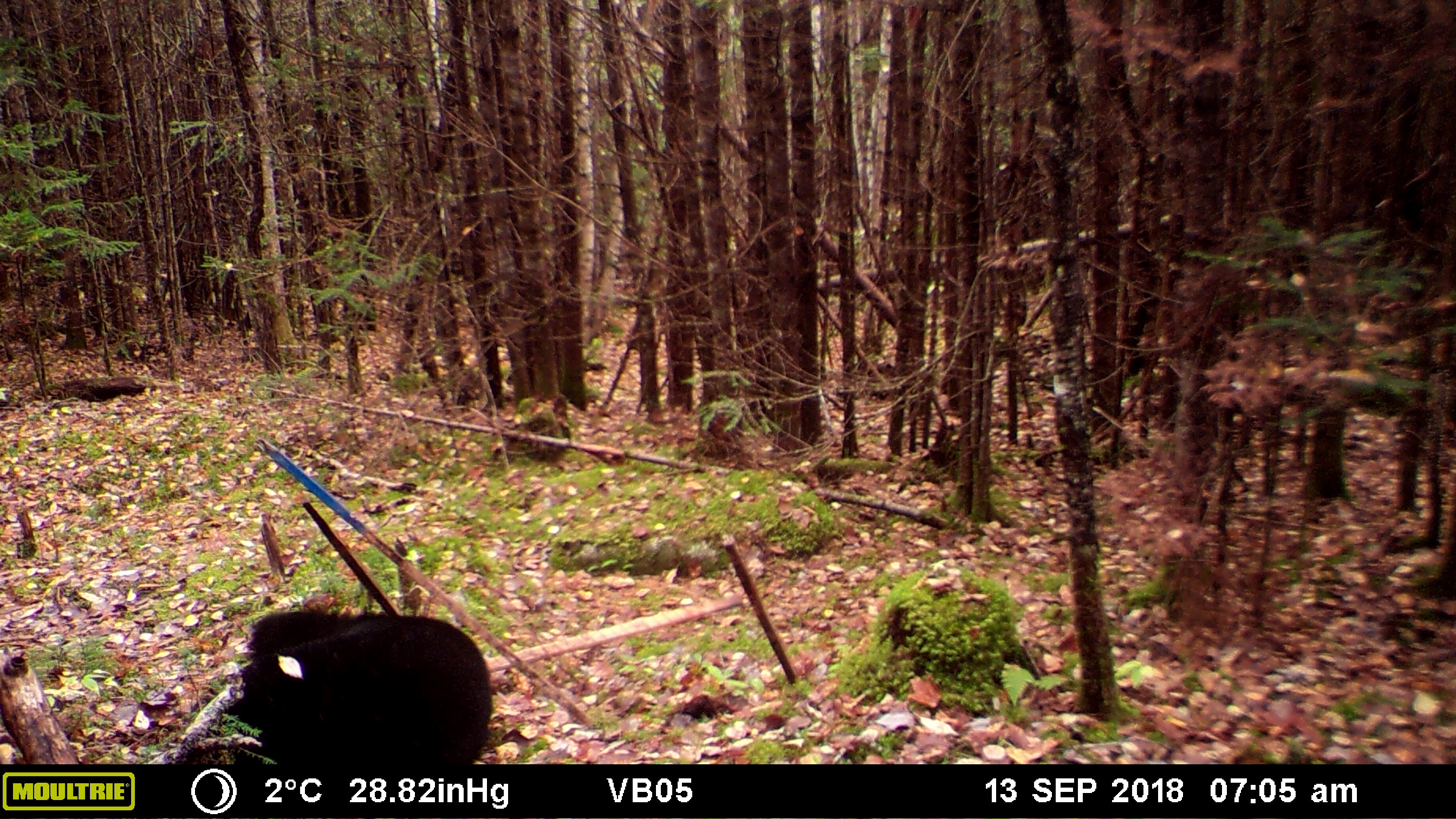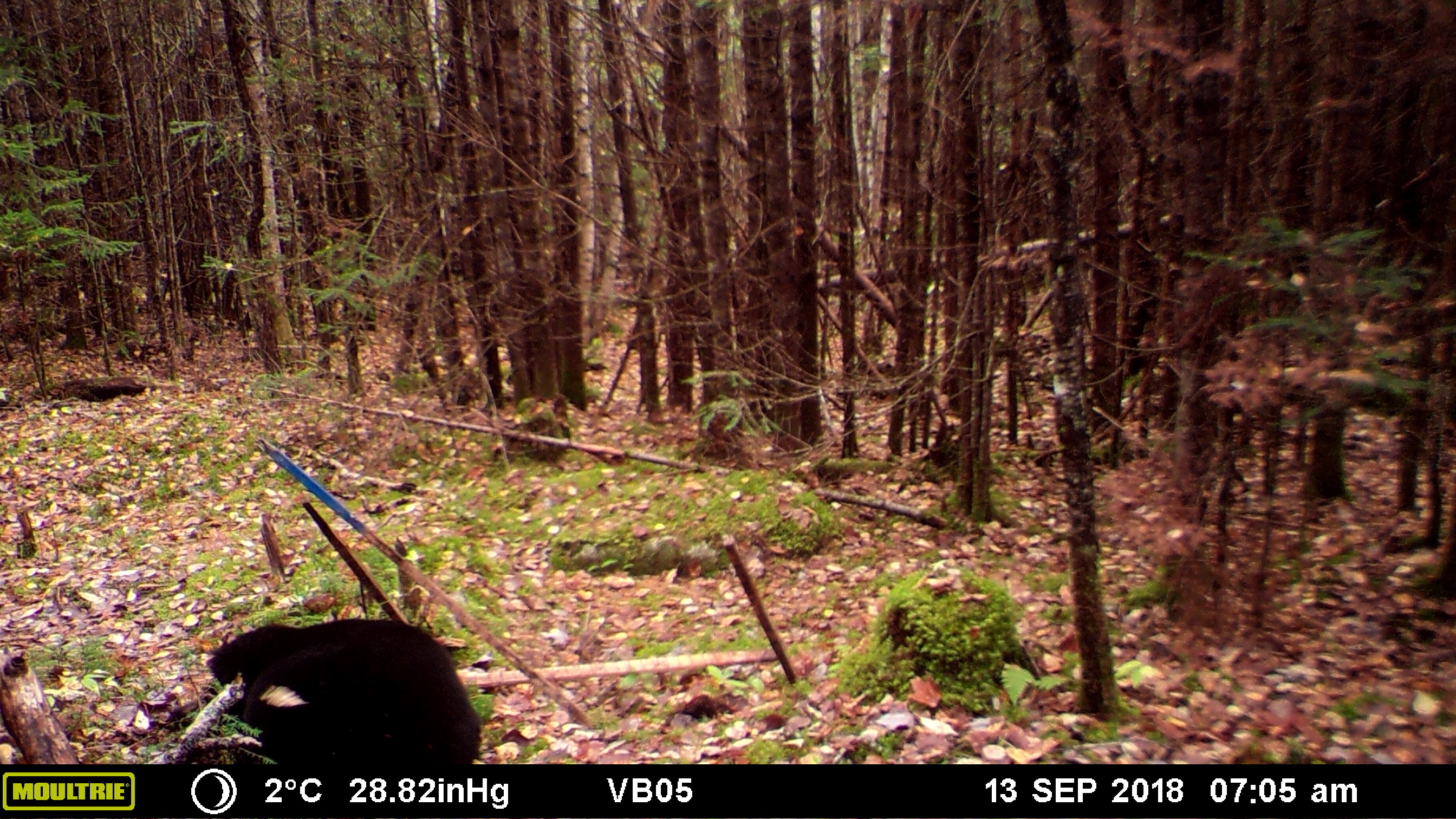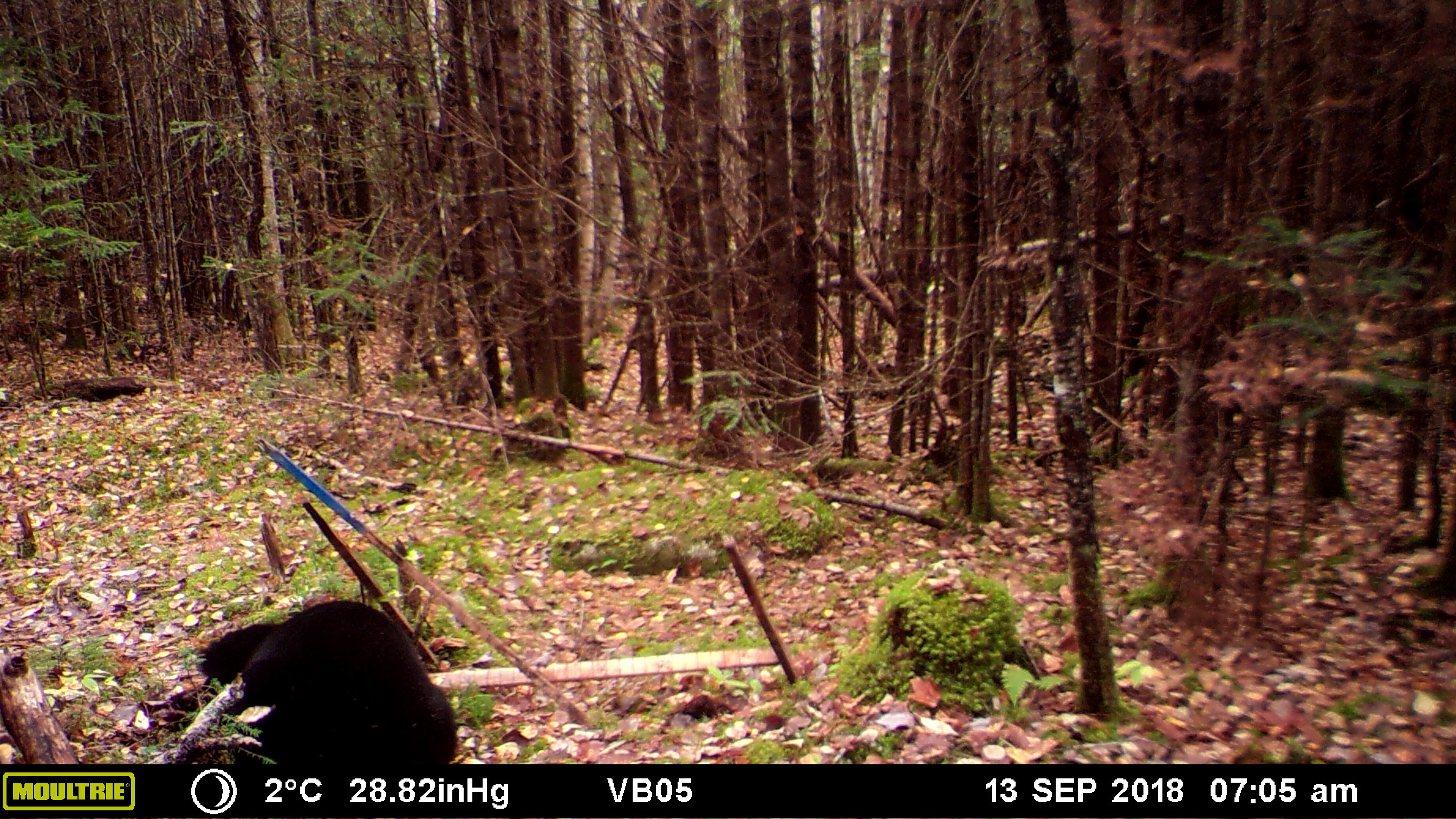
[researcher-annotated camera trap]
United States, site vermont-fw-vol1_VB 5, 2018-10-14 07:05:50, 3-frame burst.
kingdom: Animalia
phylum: Chordata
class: Mammalia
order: Carnivora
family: Ursidae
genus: Ursus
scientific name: Ursus americanus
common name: black bear